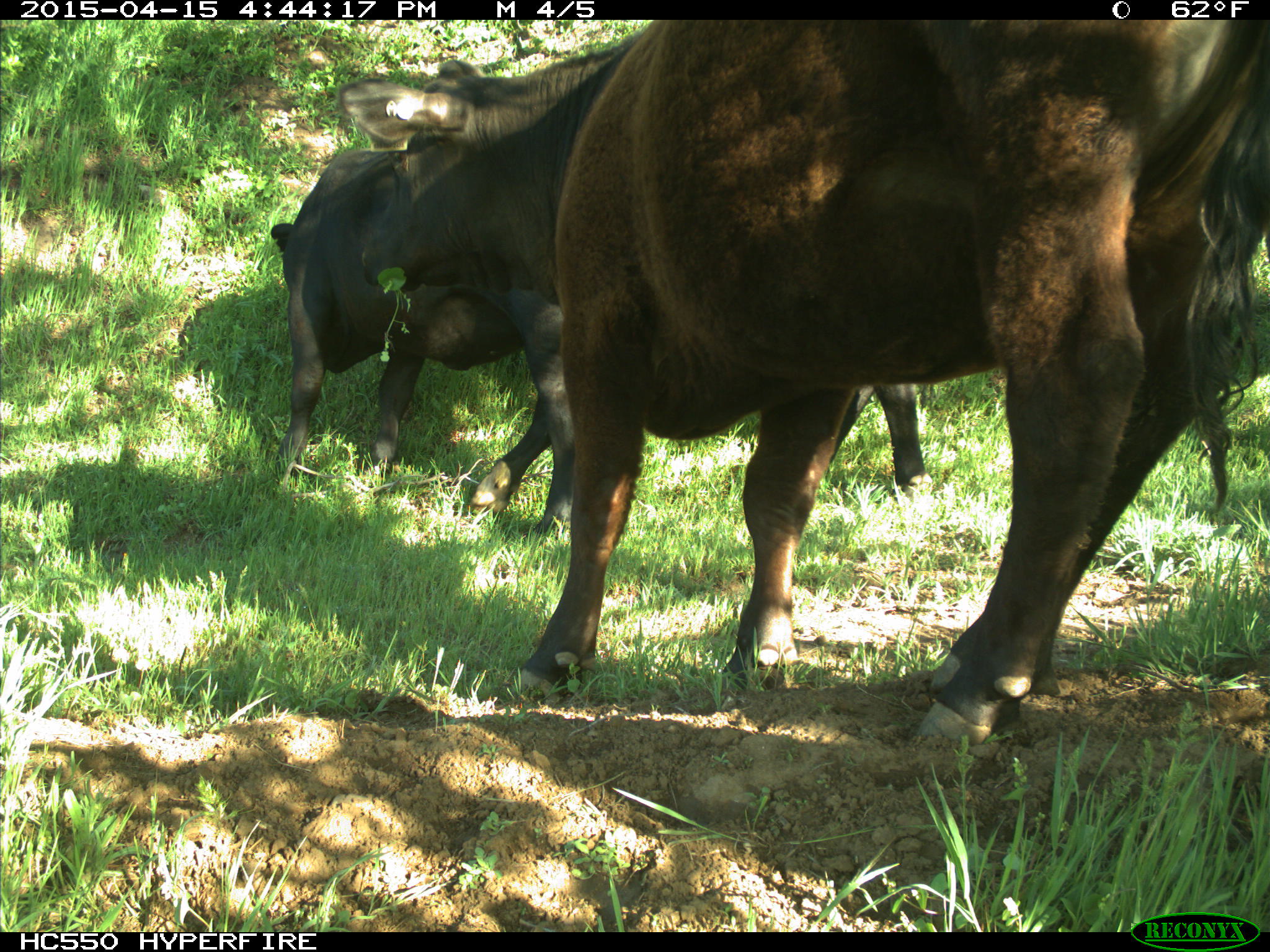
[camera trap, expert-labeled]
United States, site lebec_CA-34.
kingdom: Animalia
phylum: Chordata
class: Mammalia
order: Artiodactyla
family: Bovidae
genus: Bos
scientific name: Bos taurus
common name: domestic cow